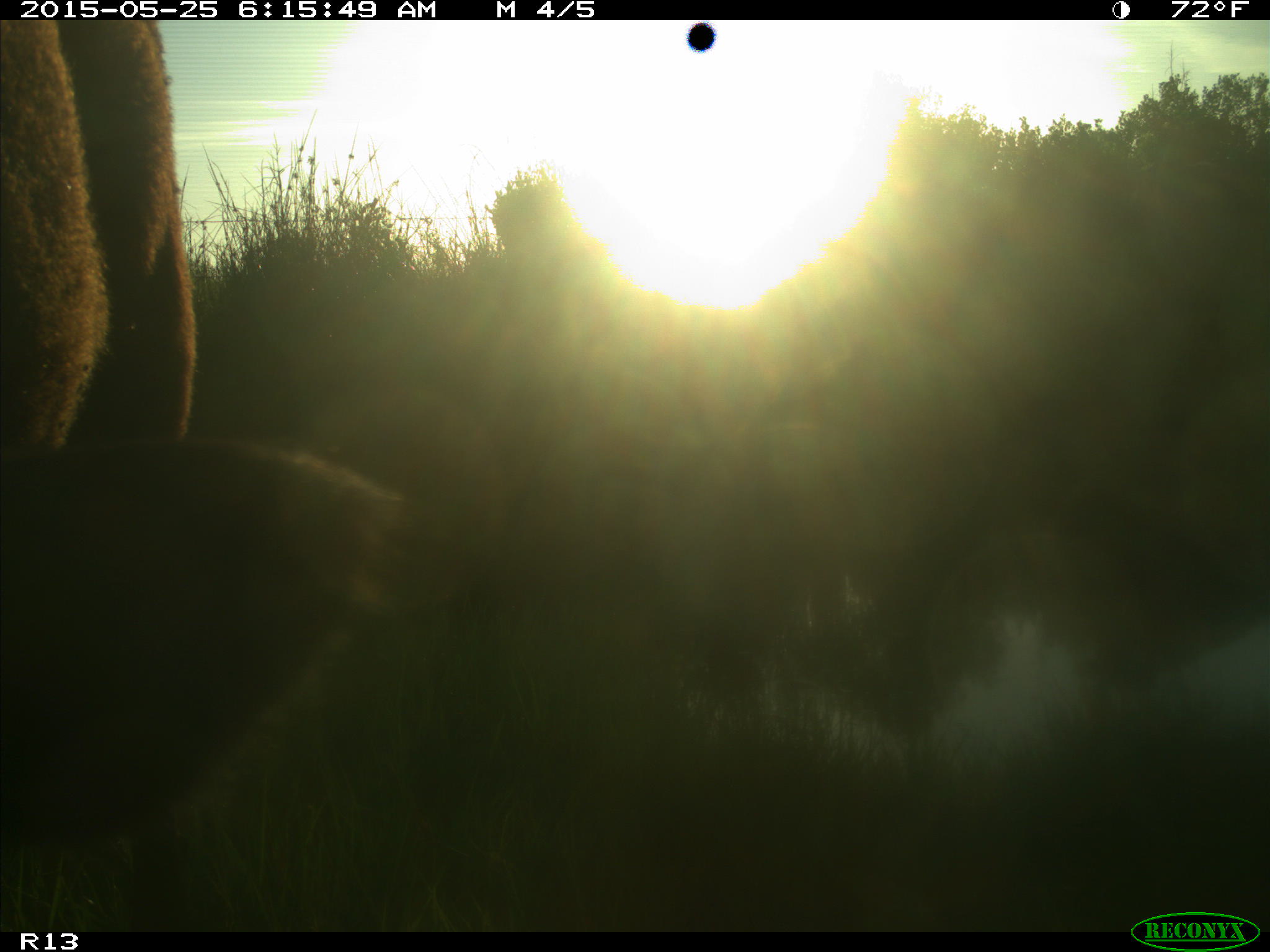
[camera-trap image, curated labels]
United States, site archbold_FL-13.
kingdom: Animalia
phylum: Chordata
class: Mammalia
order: Artiodactyla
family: Bovidae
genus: Bos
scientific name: Bos taurus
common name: domestic cow